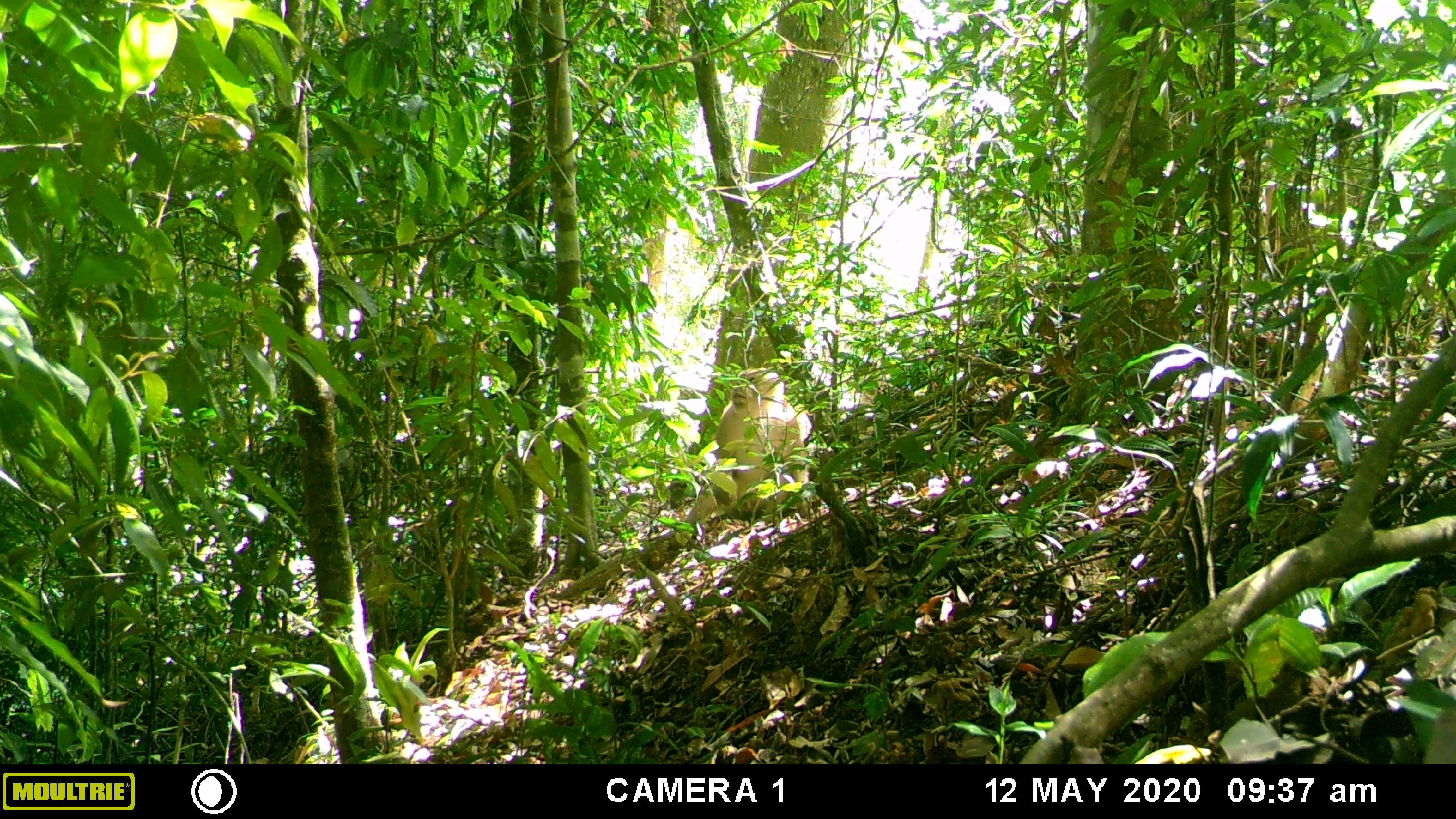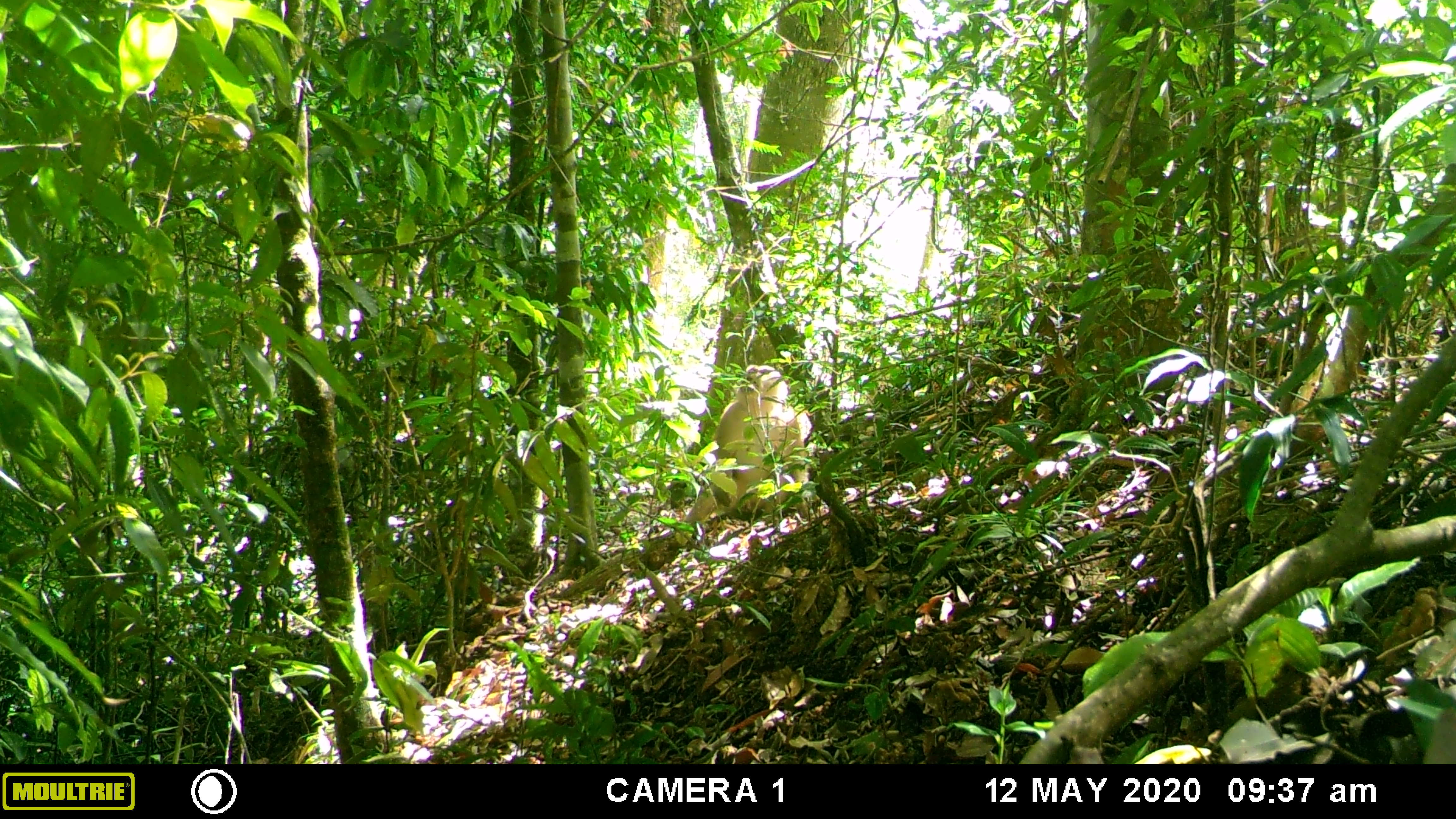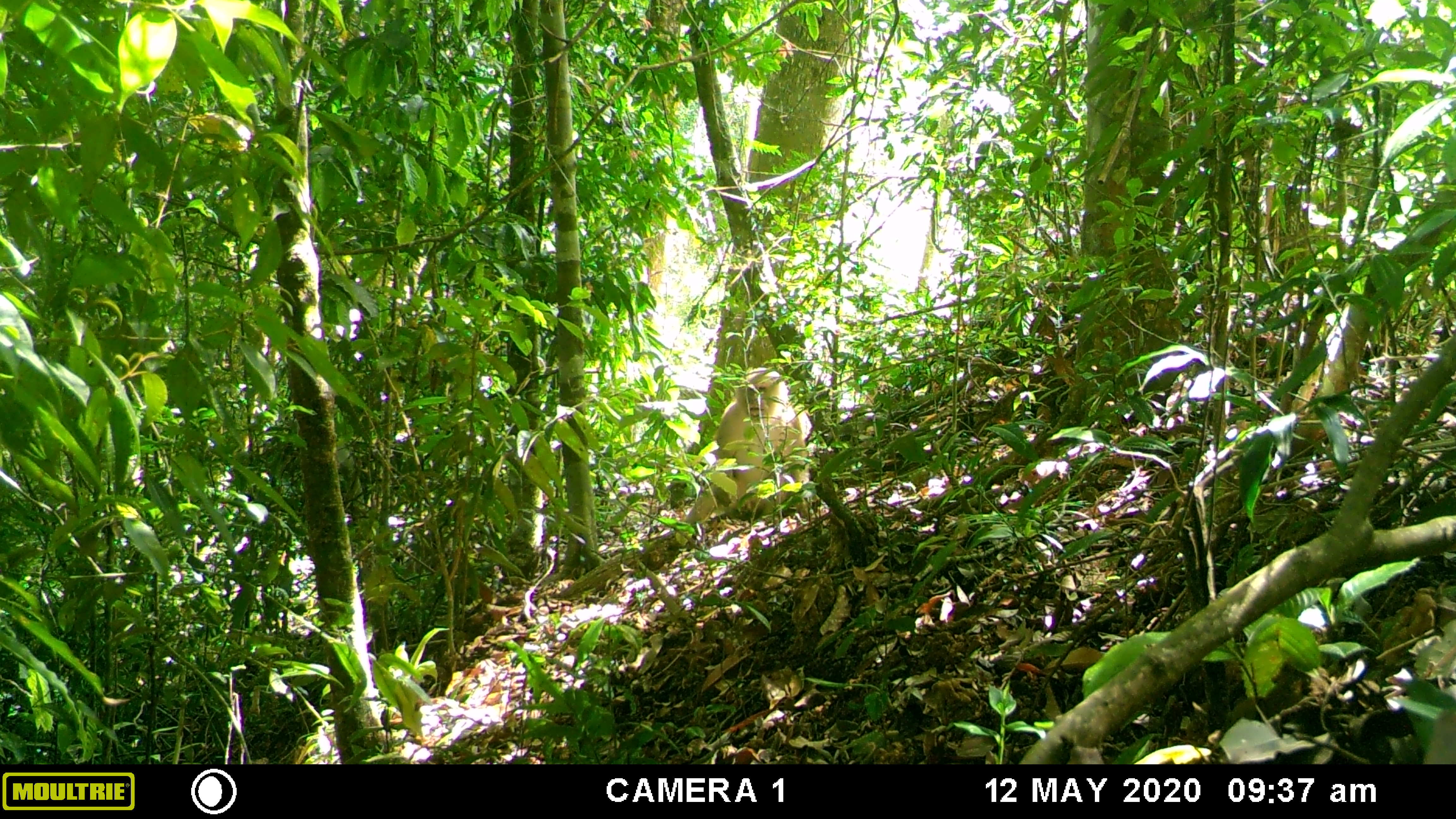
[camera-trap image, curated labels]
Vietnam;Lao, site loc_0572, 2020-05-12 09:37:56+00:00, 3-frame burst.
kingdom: Animalia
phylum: Chordata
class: Mammalia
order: Primates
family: Cercopithecidae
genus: Macaca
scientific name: Macaca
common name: macaques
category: assam or rhesus macaque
Assam or rhesus macaque (macaques) (Macaca). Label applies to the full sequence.